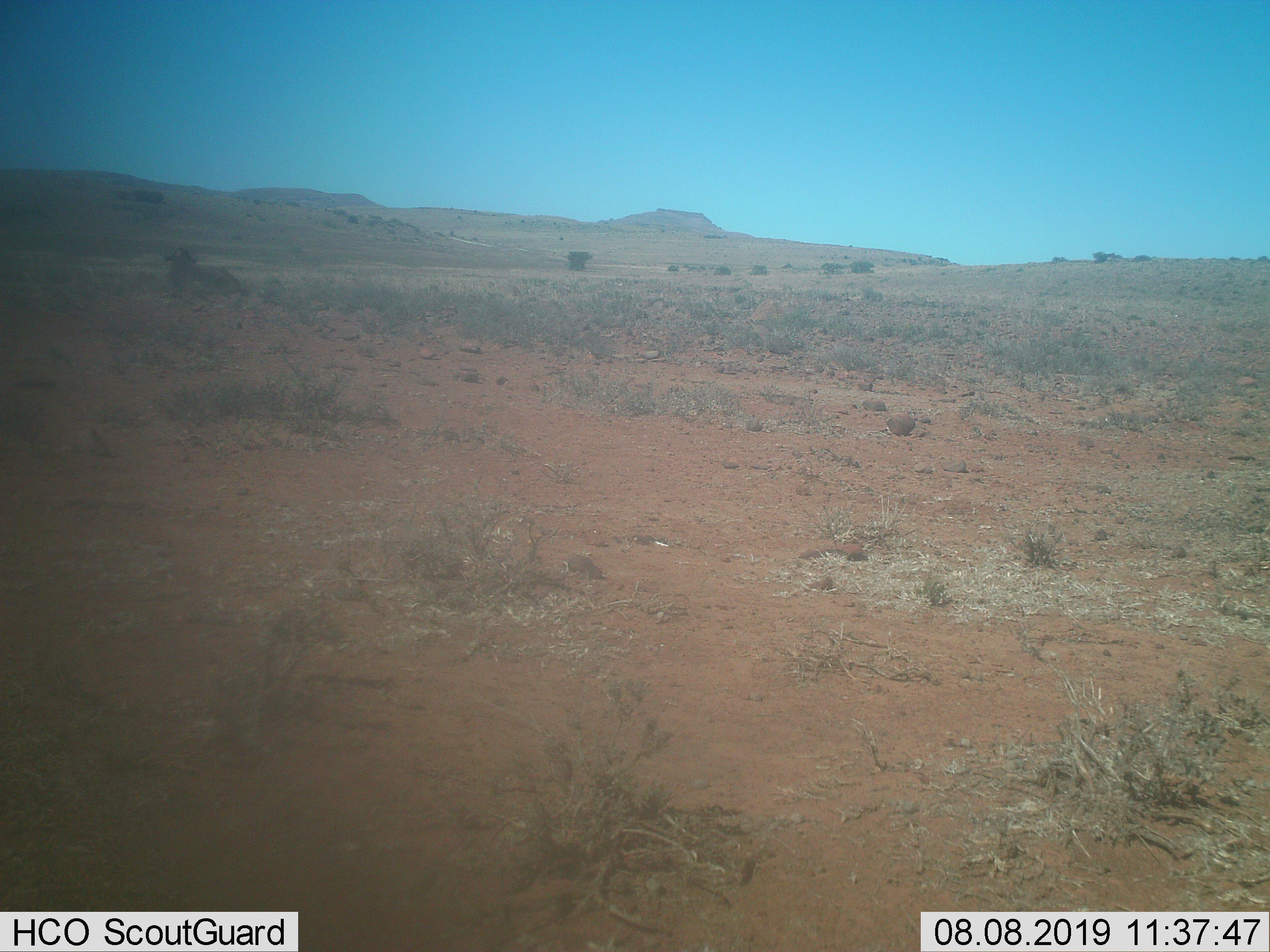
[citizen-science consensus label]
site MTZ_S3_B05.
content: unidentified animal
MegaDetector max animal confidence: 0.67